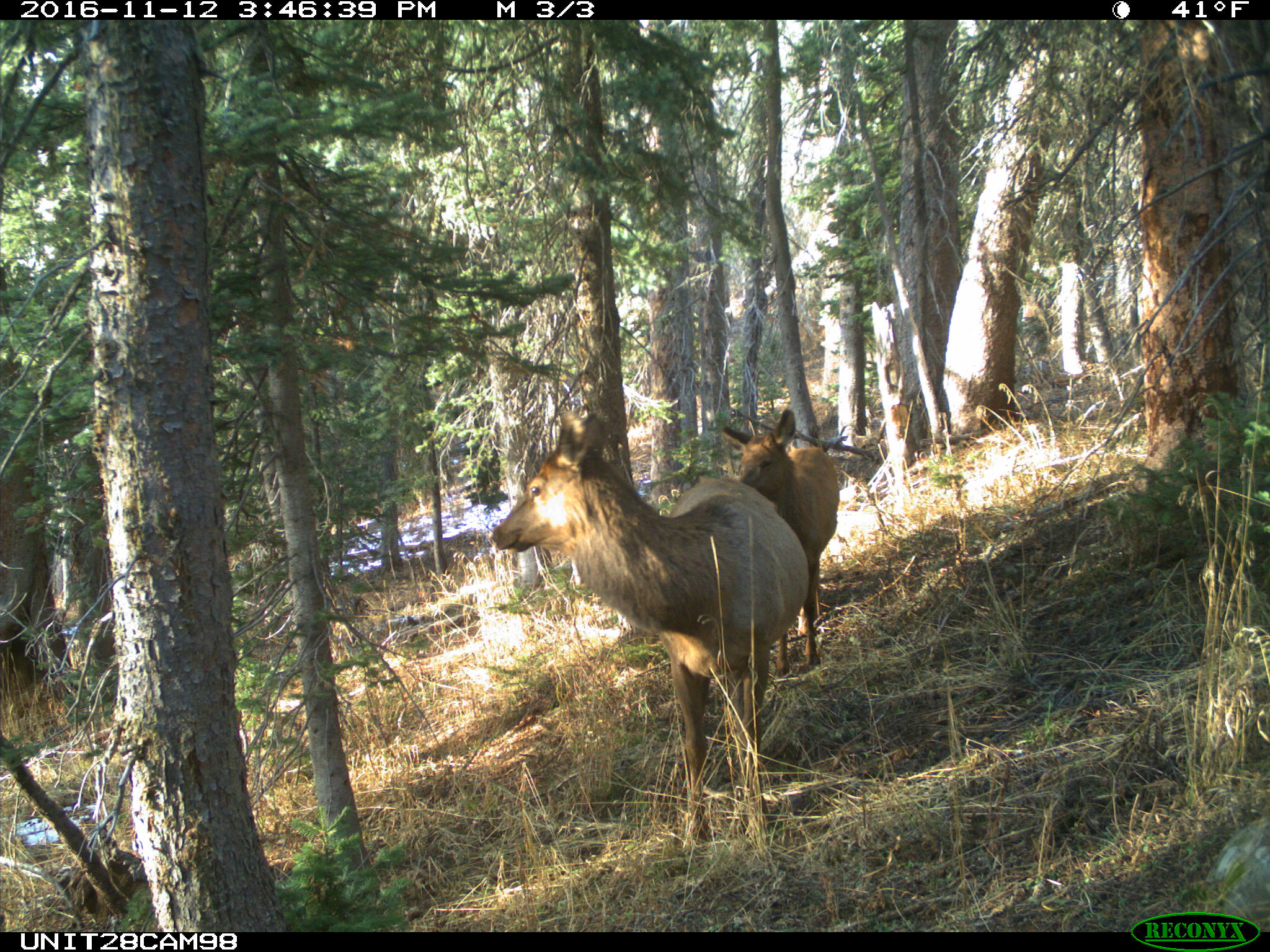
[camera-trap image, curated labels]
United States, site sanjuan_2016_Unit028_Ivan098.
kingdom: Animalia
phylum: Chordata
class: Mammalia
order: Artiodactyla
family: Cervidae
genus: Cervus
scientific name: Cervus elaphus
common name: red deer